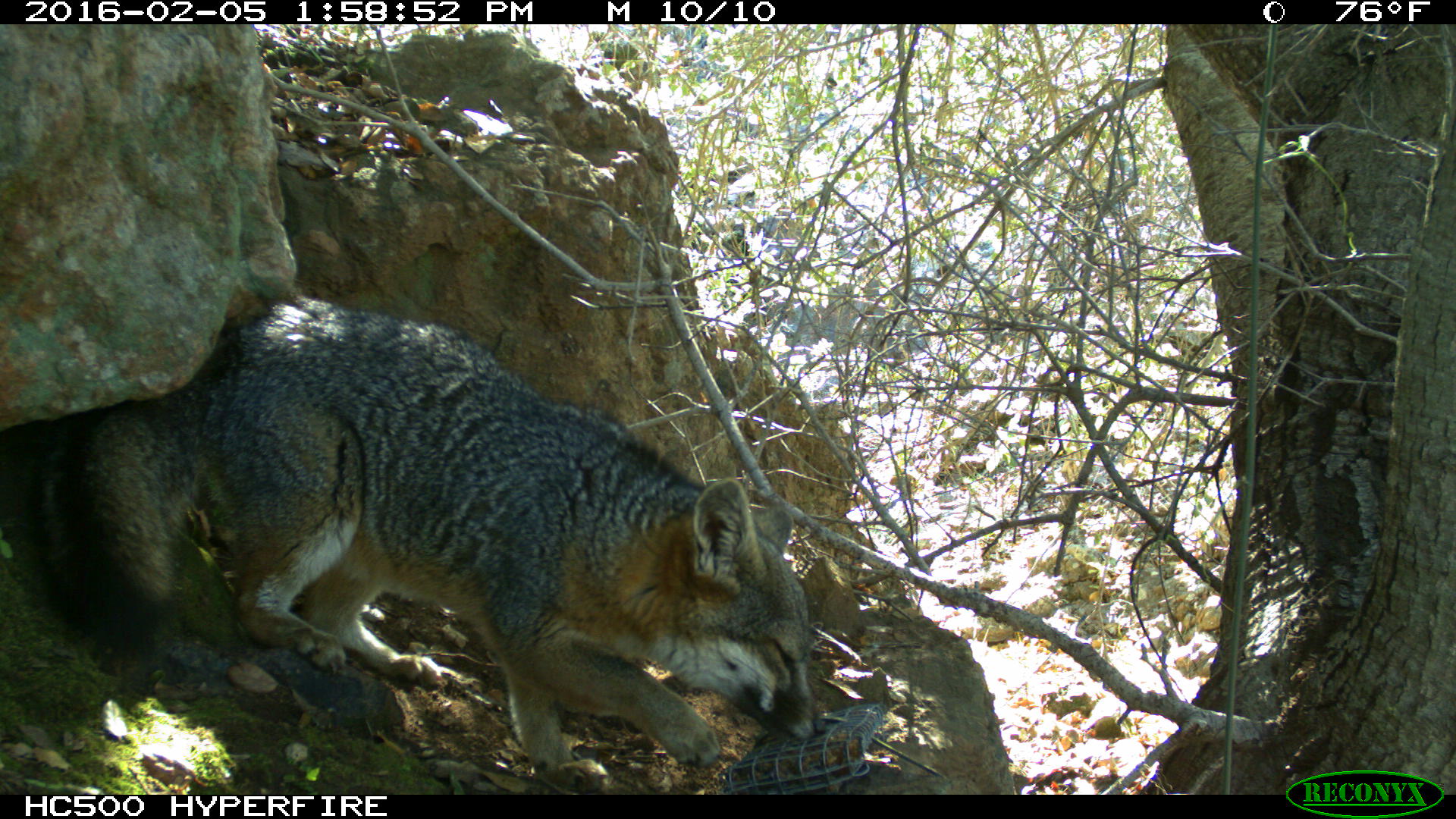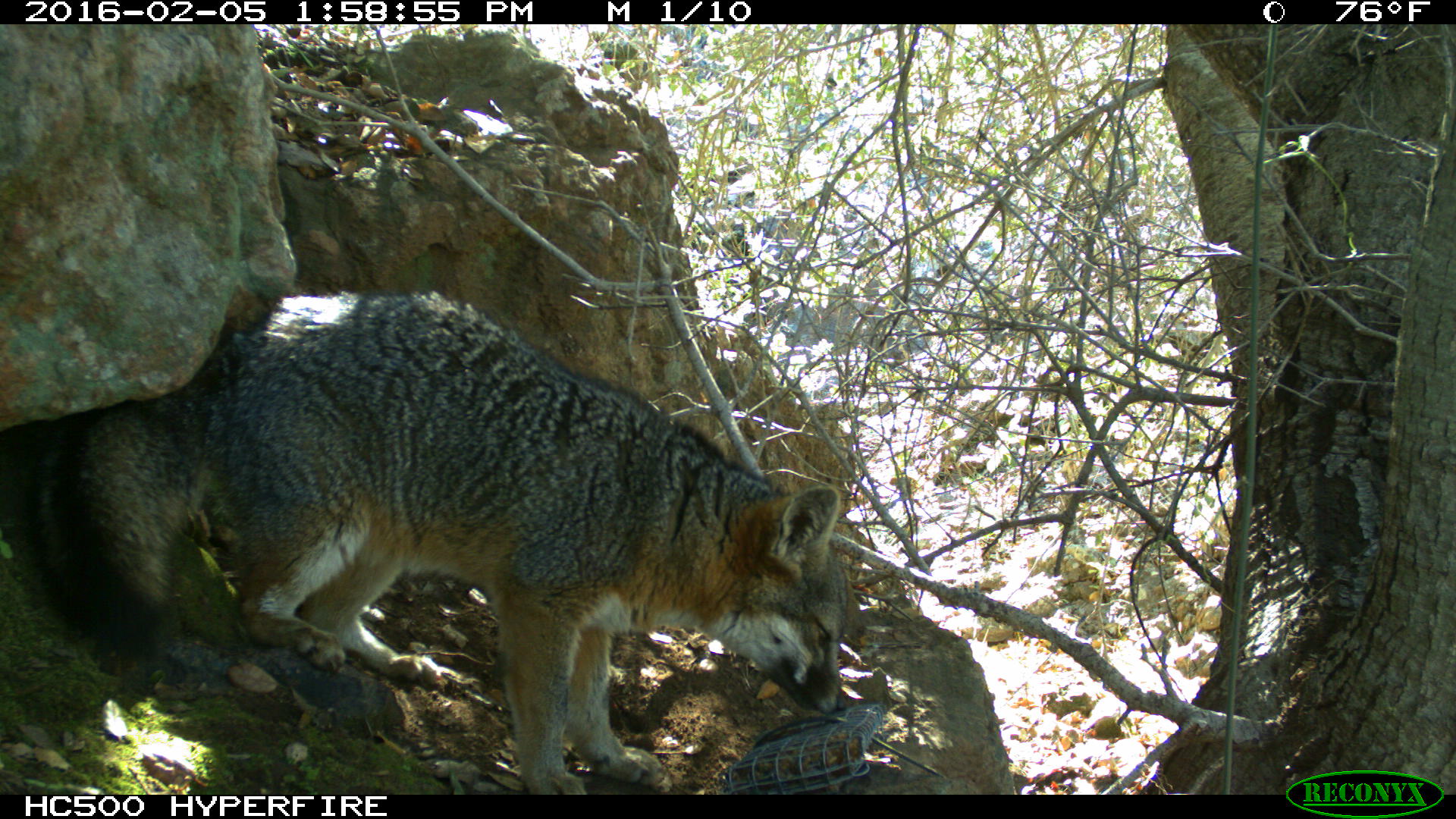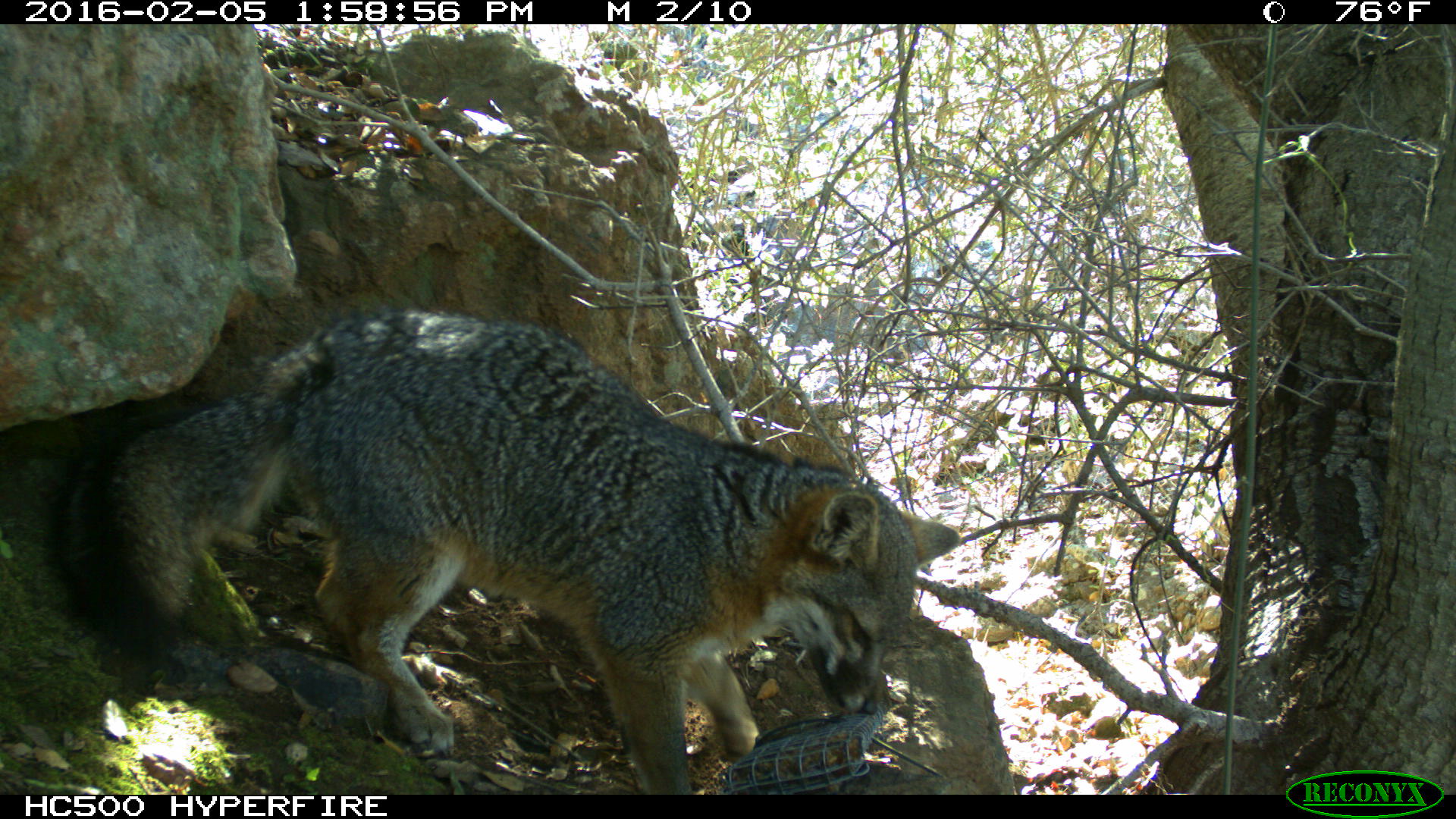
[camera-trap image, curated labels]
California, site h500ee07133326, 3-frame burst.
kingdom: Animalia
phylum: Chordata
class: Mammalia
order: Carnivora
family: Canidae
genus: Urocyon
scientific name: Urocyon littoralis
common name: island fox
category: fox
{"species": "fox (island fox) (Urocyon littoralis)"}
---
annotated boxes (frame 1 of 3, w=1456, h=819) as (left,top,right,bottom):
fox: (0,289,830,794)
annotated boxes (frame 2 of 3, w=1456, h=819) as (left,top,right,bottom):
fox: (29,293,849,795)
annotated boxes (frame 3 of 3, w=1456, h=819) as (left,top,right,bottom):
fox: (50,306,962,793)